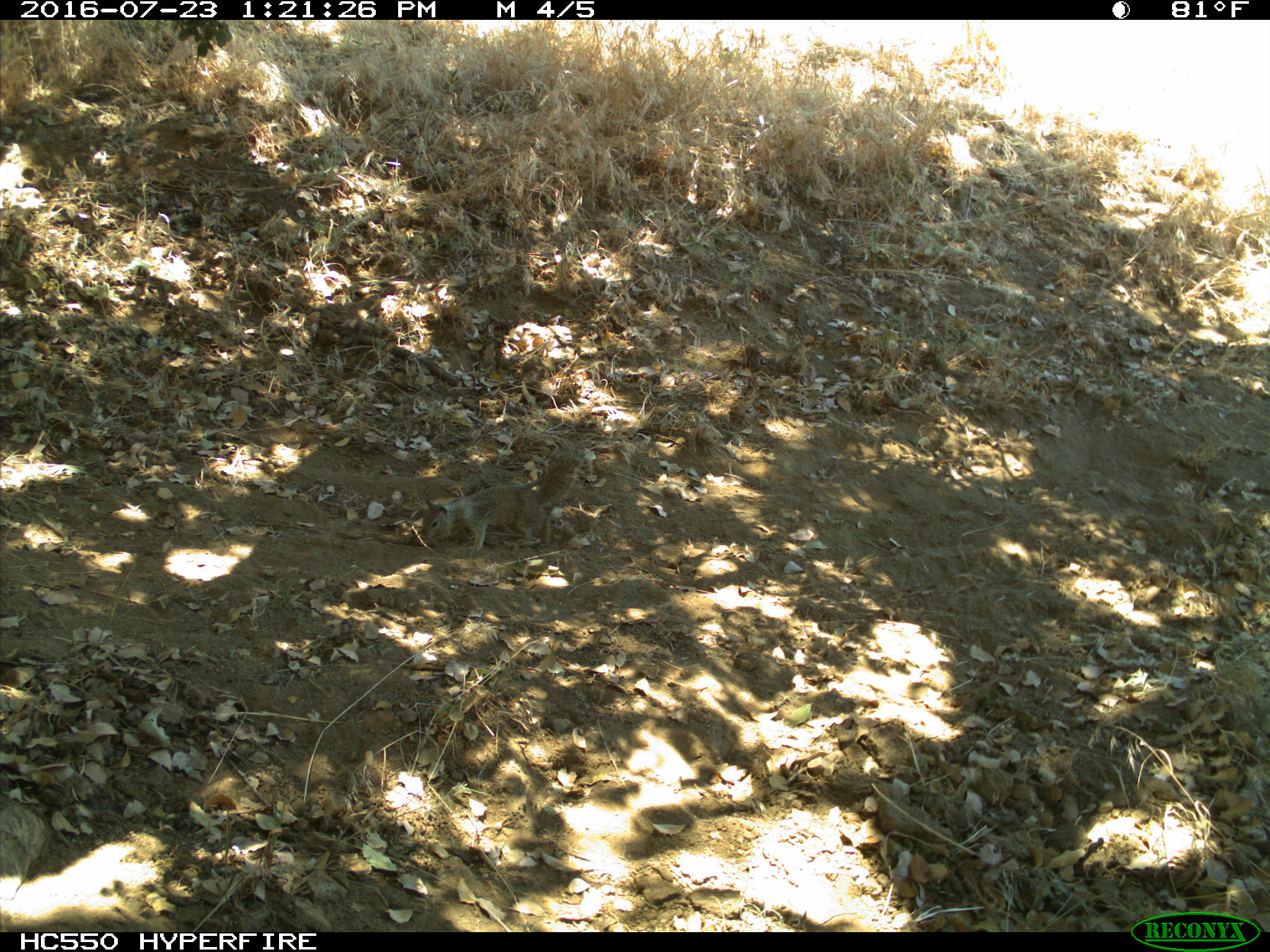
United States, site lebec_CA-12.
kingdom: Animalia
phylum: Chordata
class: Mammalia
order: Rodentia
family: Sciuridae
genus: Otospermophilus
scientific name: Otospermophilus beecheyi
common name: california ground squirrel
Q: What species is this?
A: Otospermophilus beecheyi (california ground squirrel).